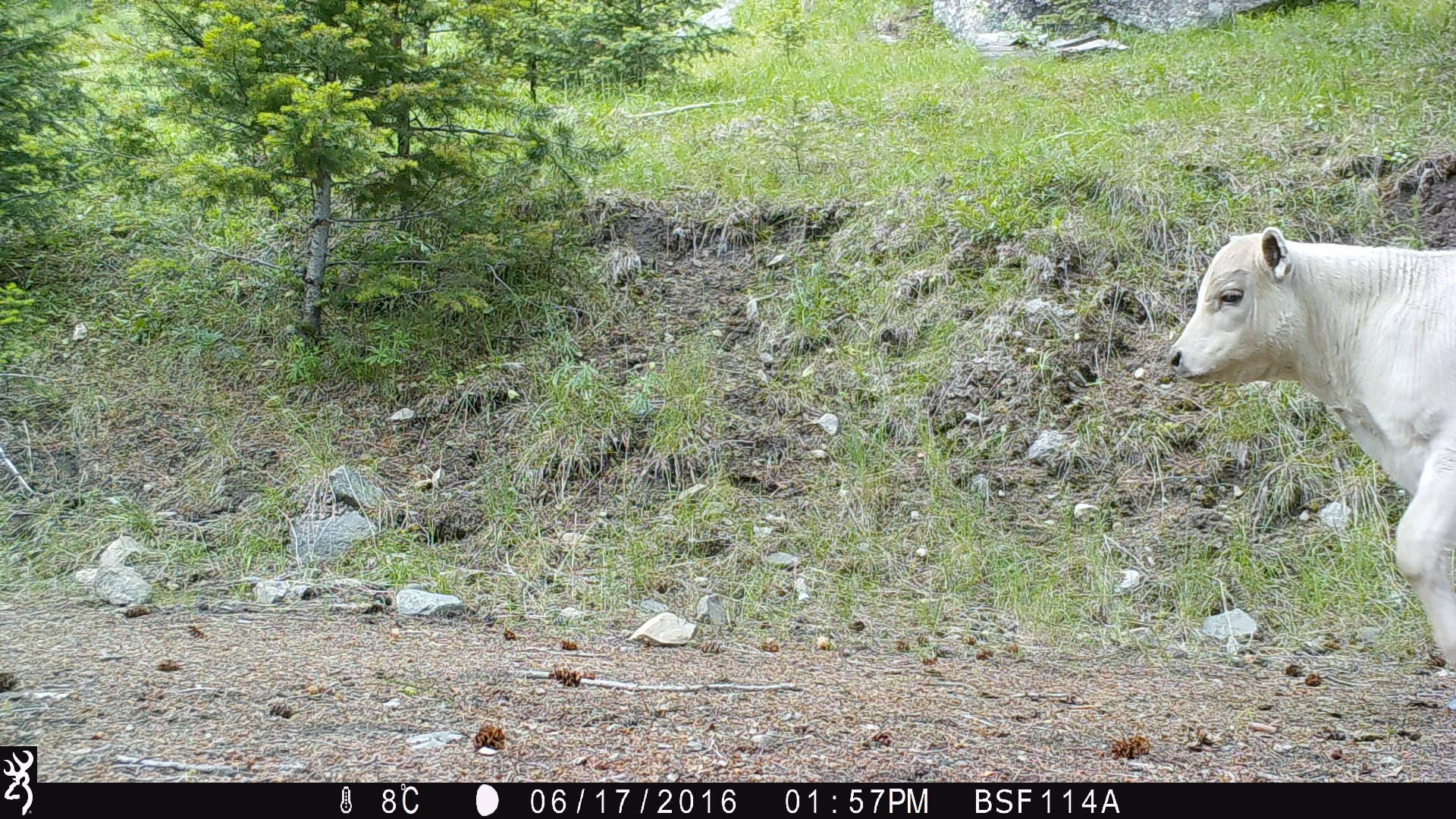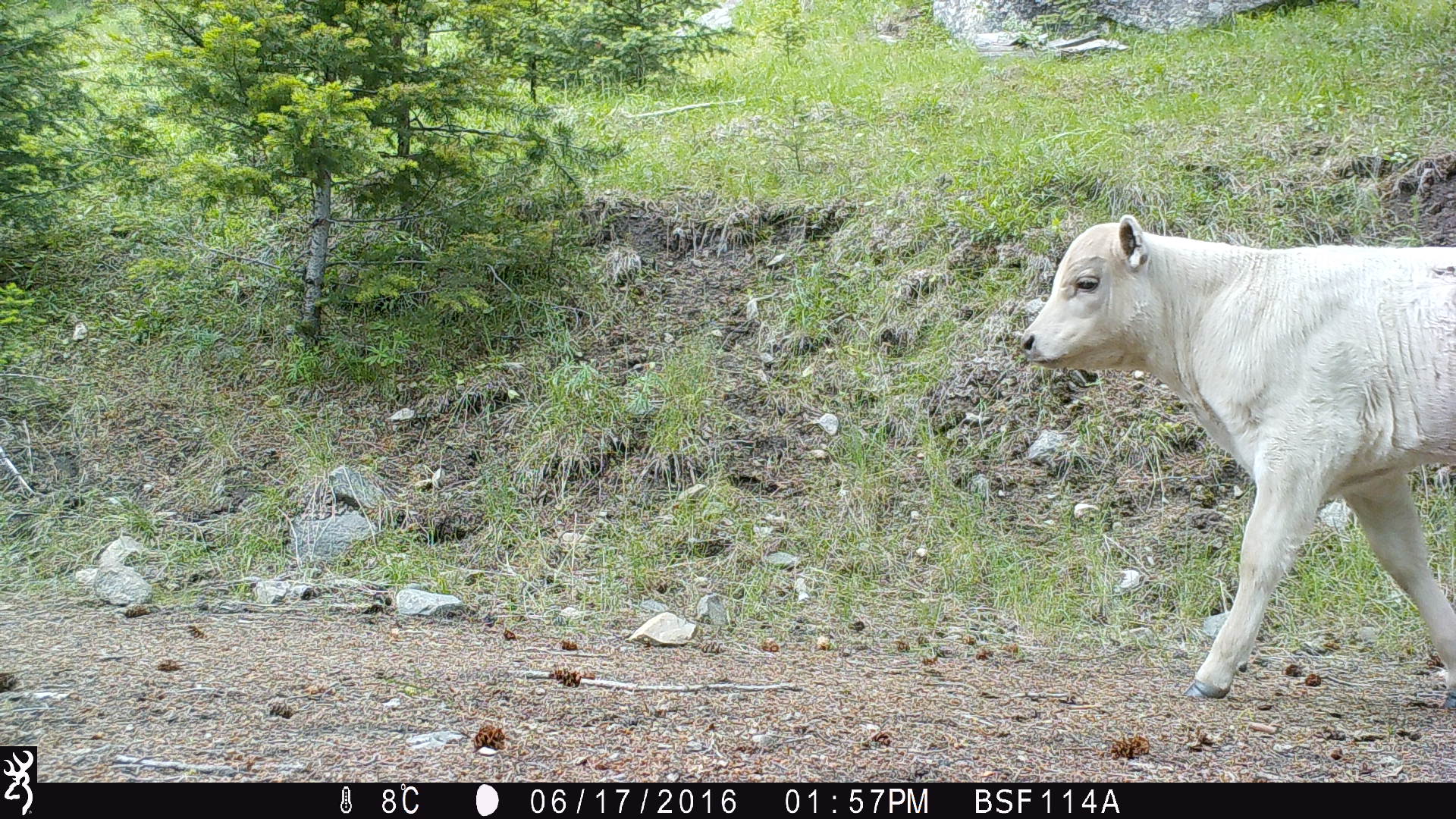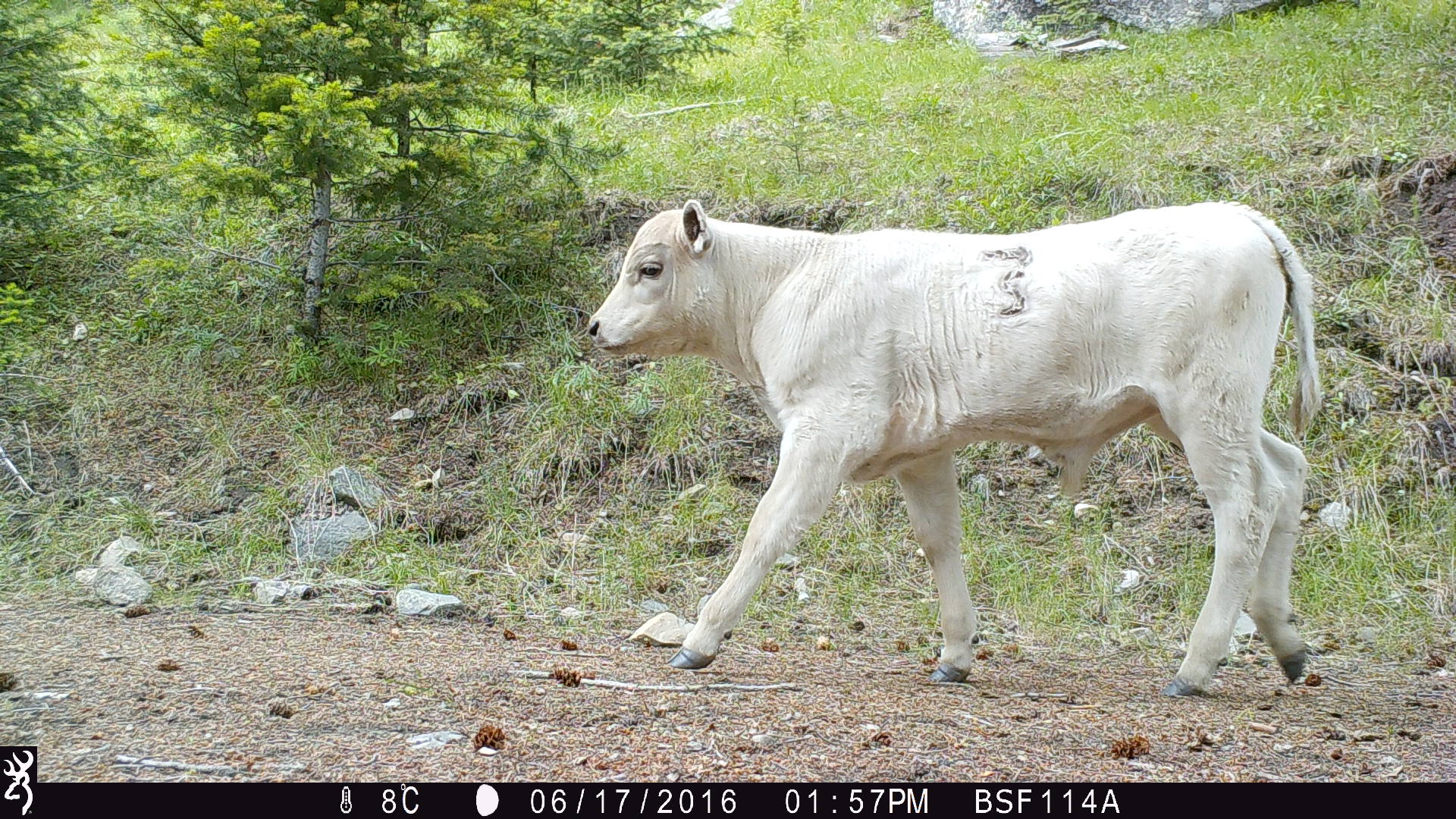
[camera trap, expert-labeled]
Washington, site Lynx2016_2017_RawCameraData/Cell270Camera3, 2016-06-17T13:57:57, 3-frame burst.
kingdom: Animalia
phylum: Chordata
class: Mammalia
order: Artiodactyla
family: Bovidae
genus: Bos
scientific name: Bos taurus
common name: domestic cattle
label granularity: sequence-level